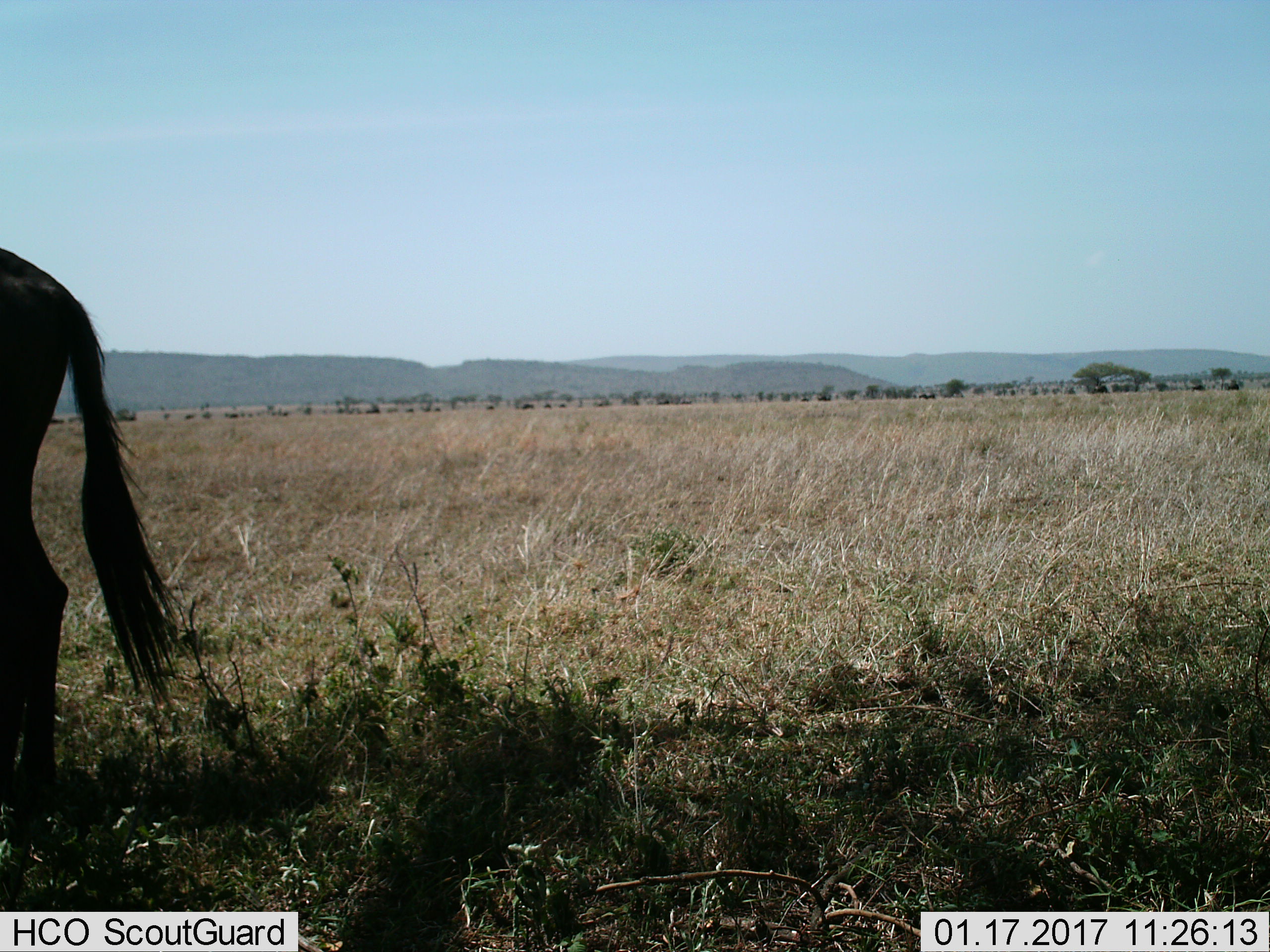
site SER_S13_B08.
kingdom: Animalia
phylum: Chordata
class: Mammalia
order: Artiodactyla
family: Bovidae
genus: Connochaetes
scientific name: Connochaetes taurinus taurinus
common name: blue wildebeest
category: wildebeestblue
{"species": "wildebeestblue (blue wildebeest) (Connochaetes taurinus taurinus)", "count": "1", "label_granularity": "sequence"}